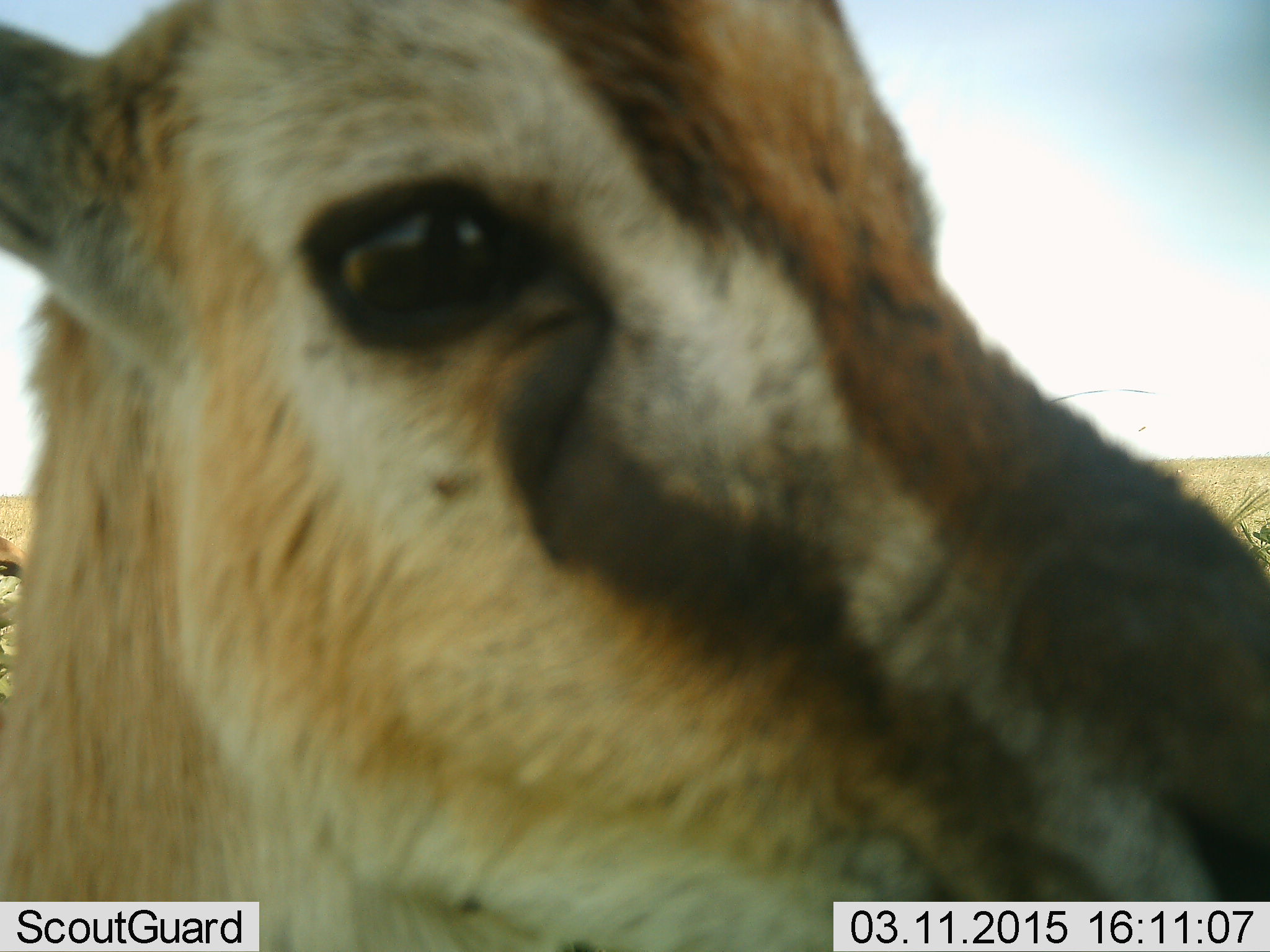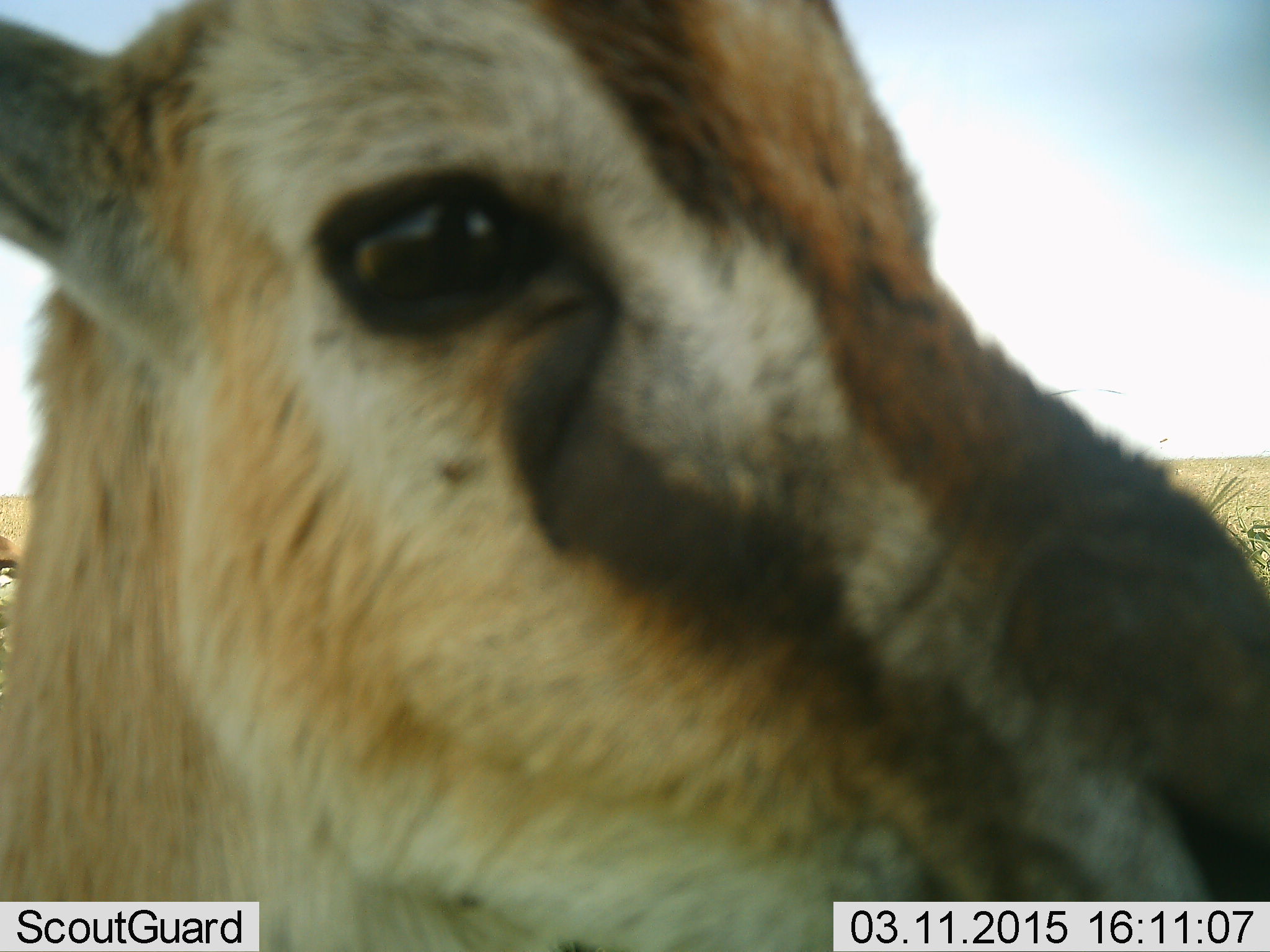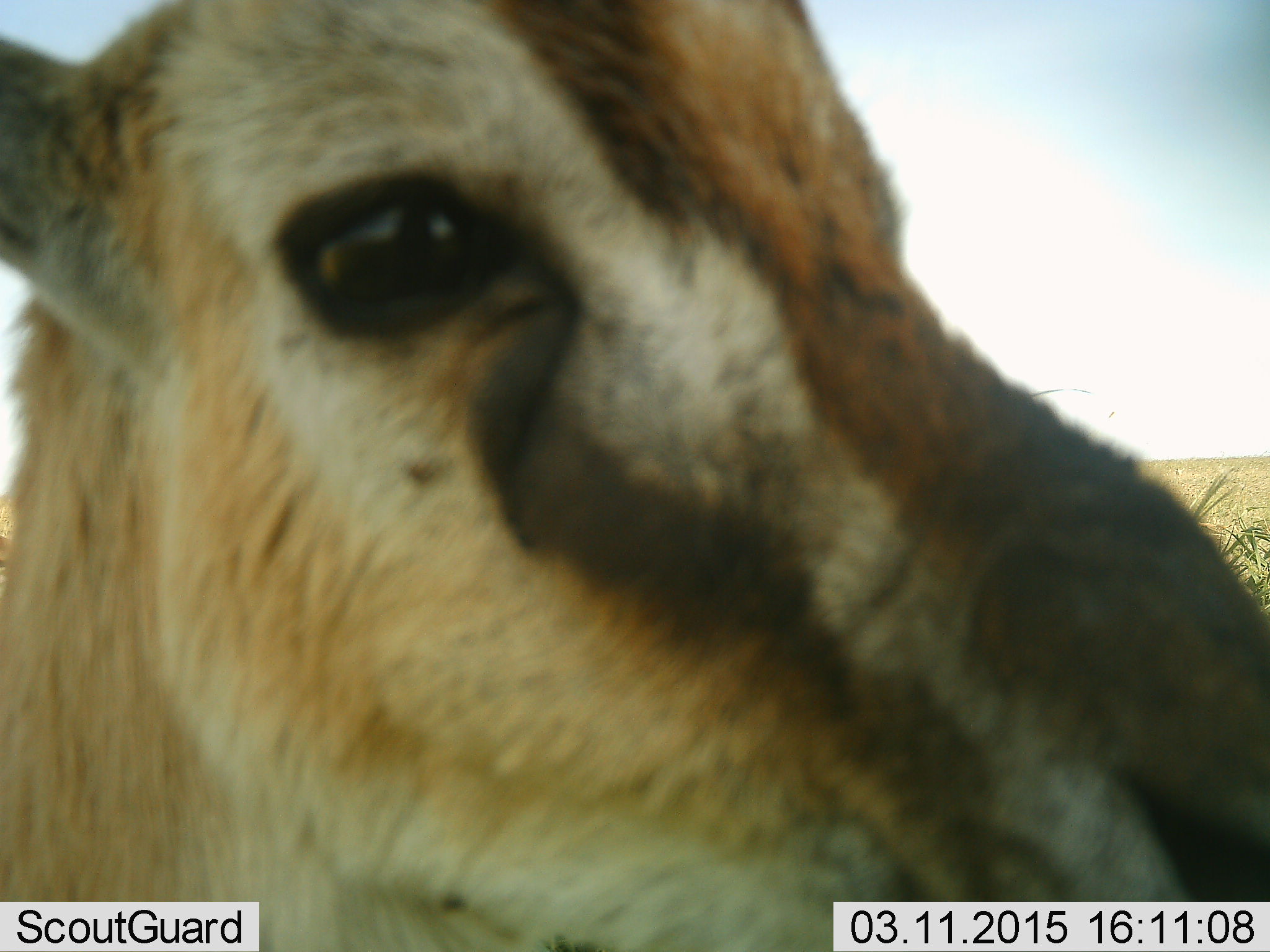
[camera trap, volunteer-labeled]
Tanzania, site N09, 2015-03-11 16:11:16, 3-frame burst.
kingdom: Animalia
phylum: Chordata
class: Mammalia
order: Artiodactyla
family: Bovidae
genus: Eudorcas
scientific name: Eudorcas thomsonii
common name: thomson's gazelle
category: gazellethomsons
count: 1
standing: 90%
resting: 0%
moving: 10%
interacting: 0%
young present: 0%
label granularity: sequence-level